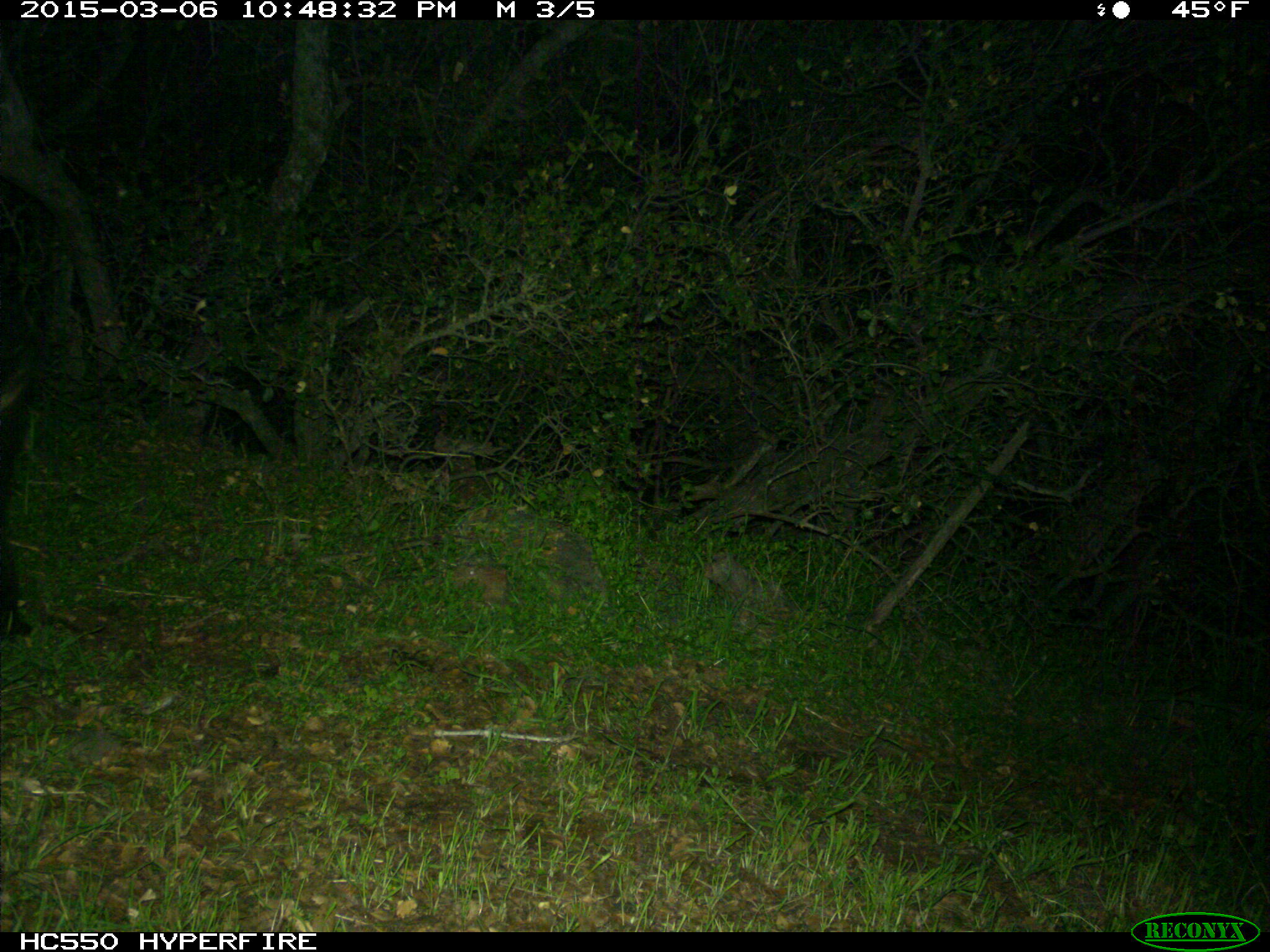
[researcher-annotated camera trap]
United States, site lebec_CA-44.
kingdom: Animalia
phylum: Chordata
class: Mammalia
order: Artiodactyla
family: Suidae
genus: Sus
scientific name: Sus scrofa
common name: wild boar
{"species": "Sus scrofa (wild boar)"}